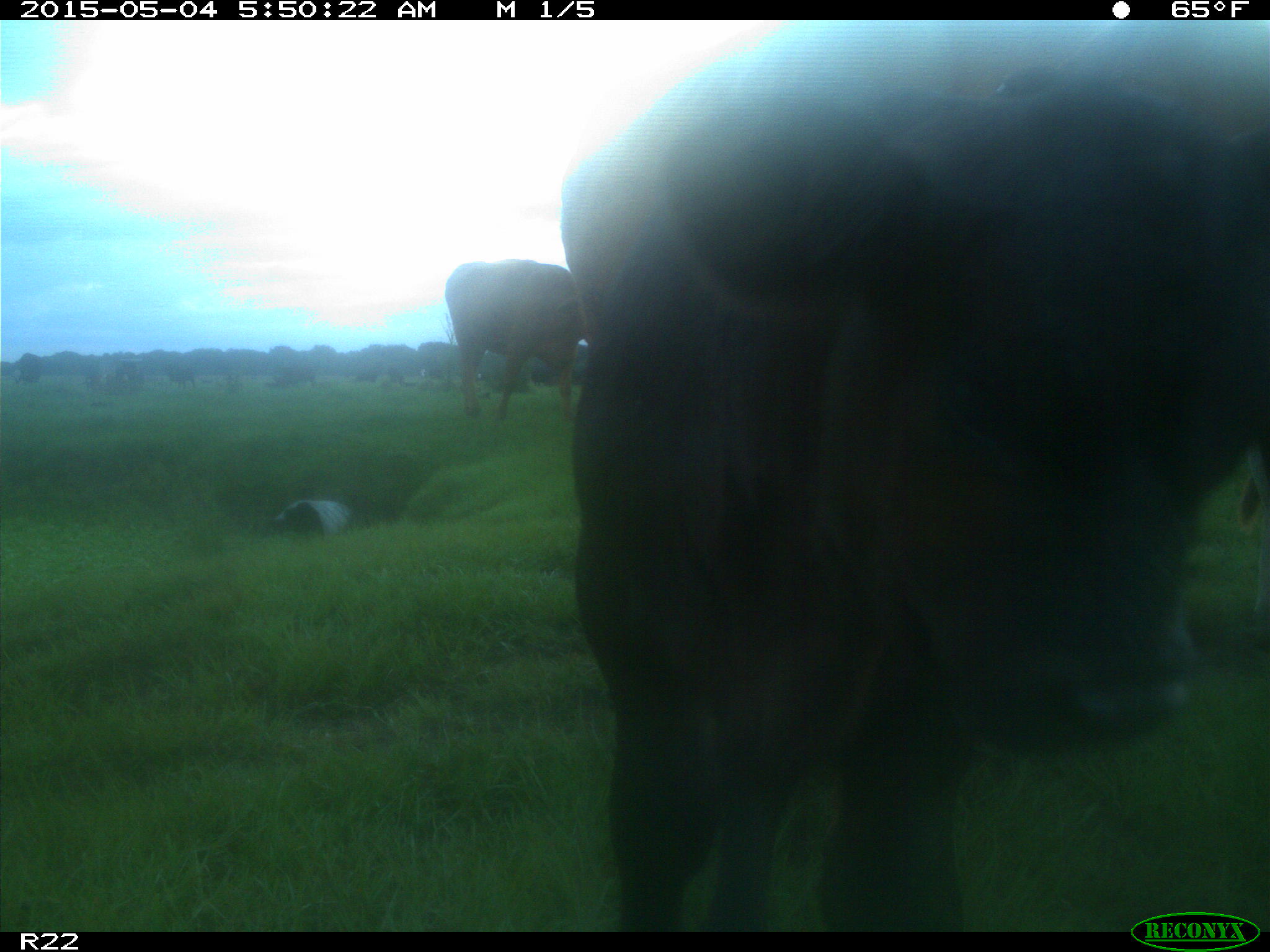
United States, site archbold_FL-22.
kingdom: Animalia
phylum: Chordata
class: Mammalia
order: Artiodactyla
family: Bovidae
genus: Bos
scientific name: Bos taurus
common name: domestic cow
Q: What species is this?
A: Bos taurus (domestic cow).